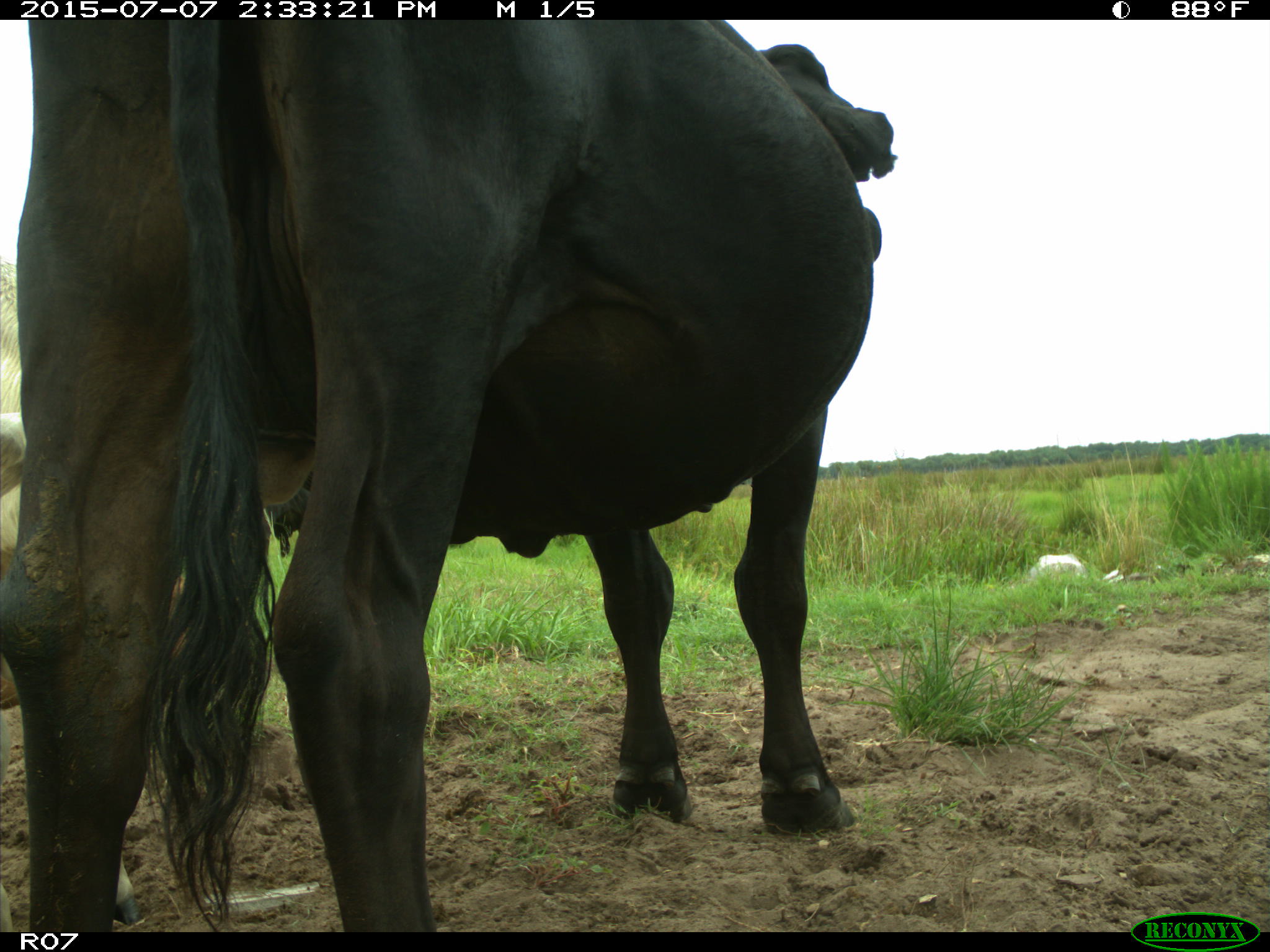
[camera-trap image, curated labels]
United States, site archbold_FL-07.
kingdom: Animalia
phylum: Chordata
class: Mammalia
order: Artiodactyla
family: Bovidae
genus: Bos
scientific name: Bos taurus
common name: domestic cow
Bos taurus (domestic cow).